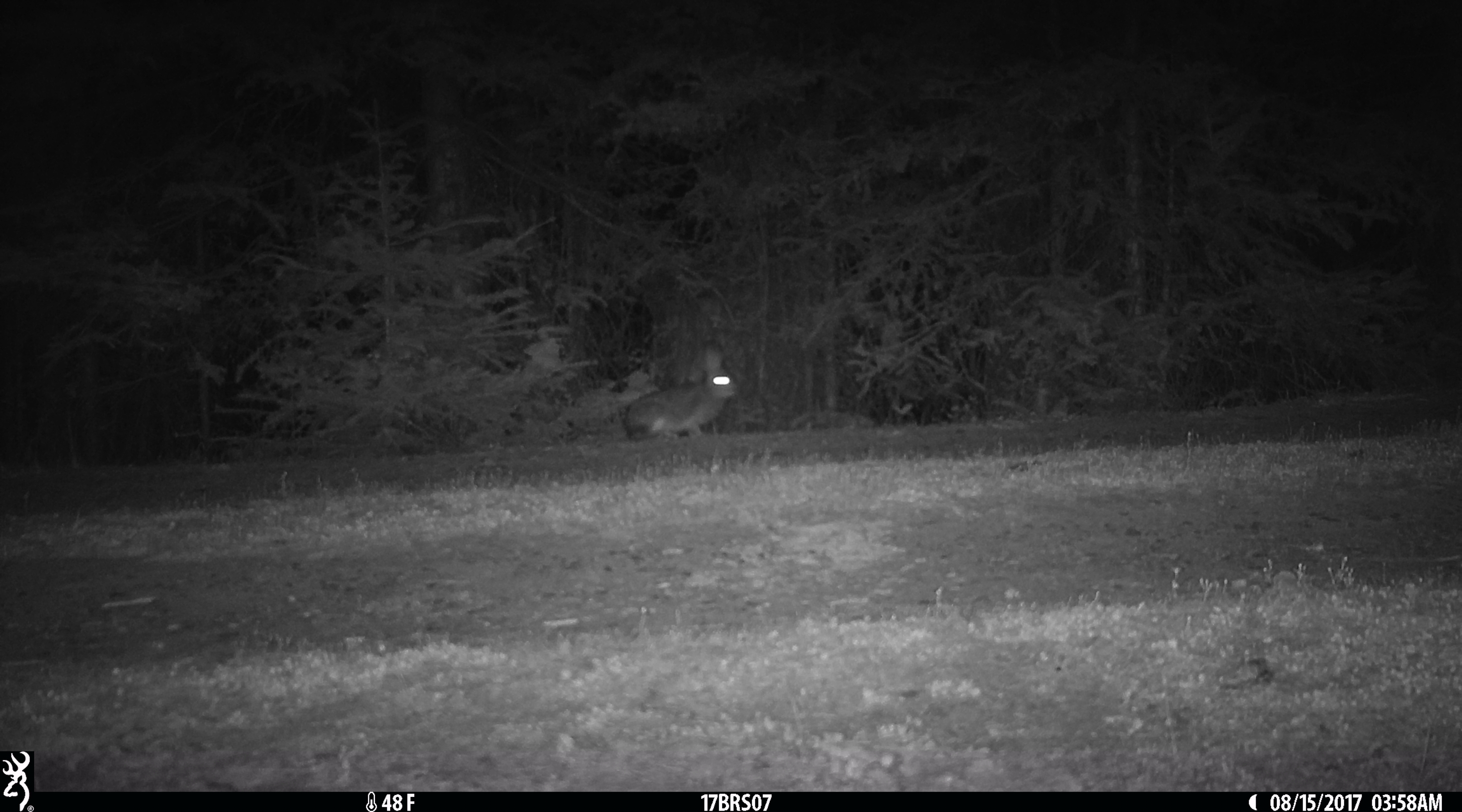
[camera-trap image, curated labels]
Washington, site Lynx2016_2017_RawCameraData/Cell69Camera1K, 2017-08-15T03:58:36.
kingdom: Animalia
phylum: Chordata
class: Mammalia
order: Lagomorpha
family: Leporidae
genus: Lepus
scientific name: Lepus americanus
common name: snowshoe hare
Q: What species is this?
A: Lepus americanus (snowshoe hare).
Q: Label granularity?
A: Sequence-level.